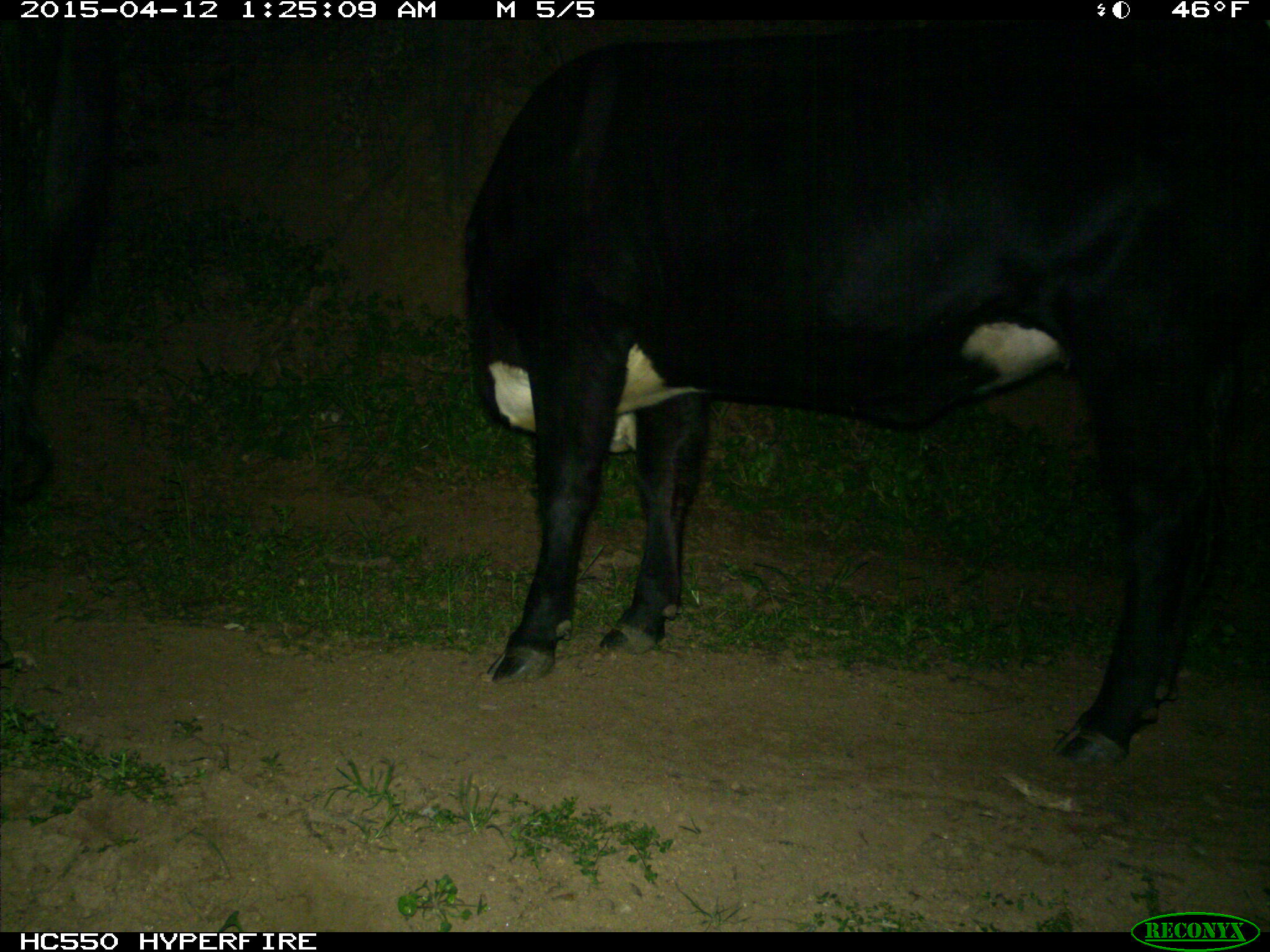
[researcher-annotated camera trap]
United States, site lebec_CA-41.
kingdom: Animalia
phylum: Chordata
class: Mammalia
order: Artiodactyla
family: Bovidae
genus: Bos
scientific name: Bos taurus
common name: domestic cow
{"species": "Bos taurus (domestic cow)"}